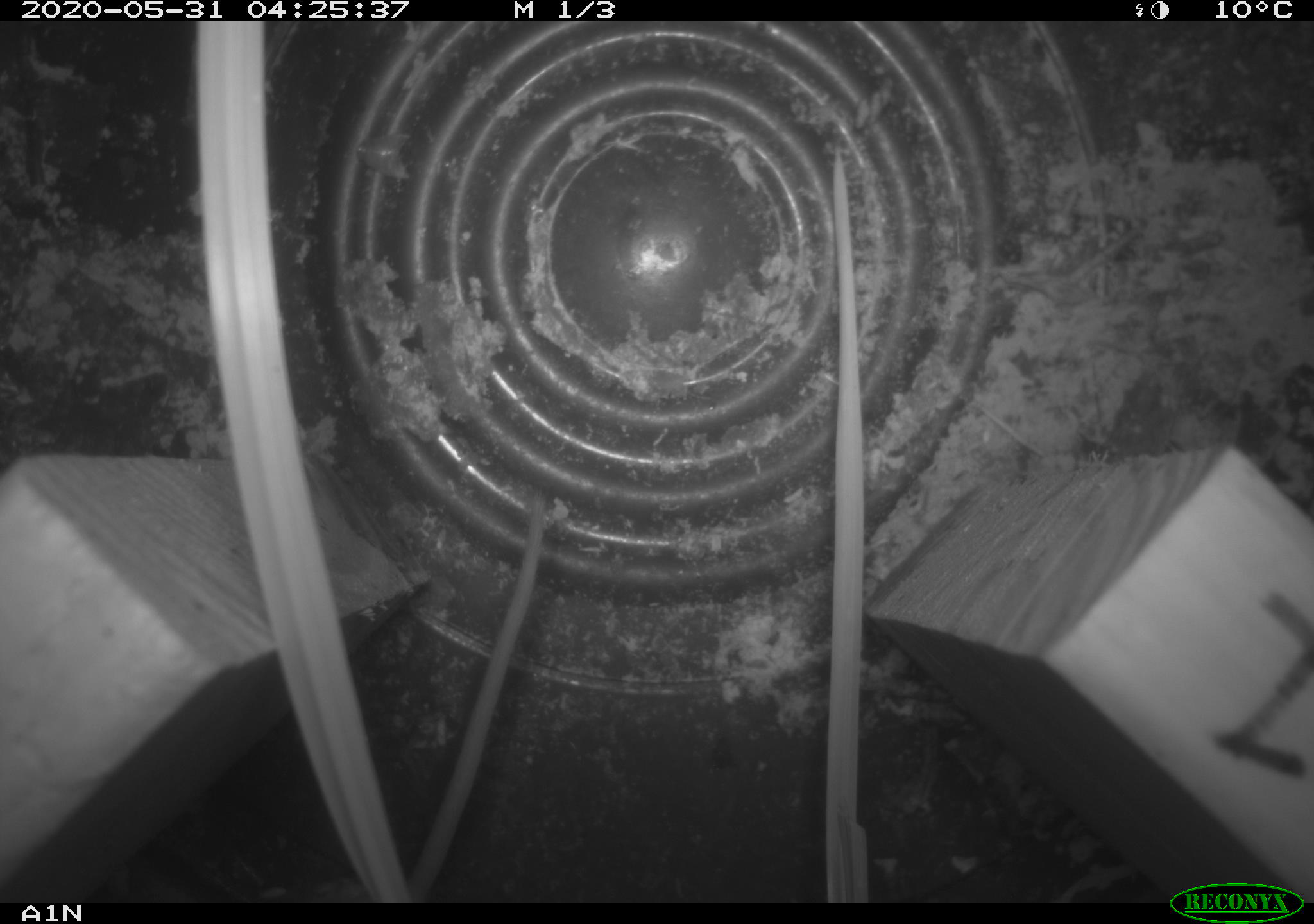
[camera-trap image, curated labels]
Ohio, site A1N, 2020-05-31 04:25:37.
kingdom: Animalia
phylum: Chordata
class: Mammalia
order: Rodentia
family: Cricetidae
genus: Peromyscus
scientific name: Peromyscus leucopus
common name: white-footed mouse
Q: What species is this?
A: White-footed mouse (Peromyscus leucopus).